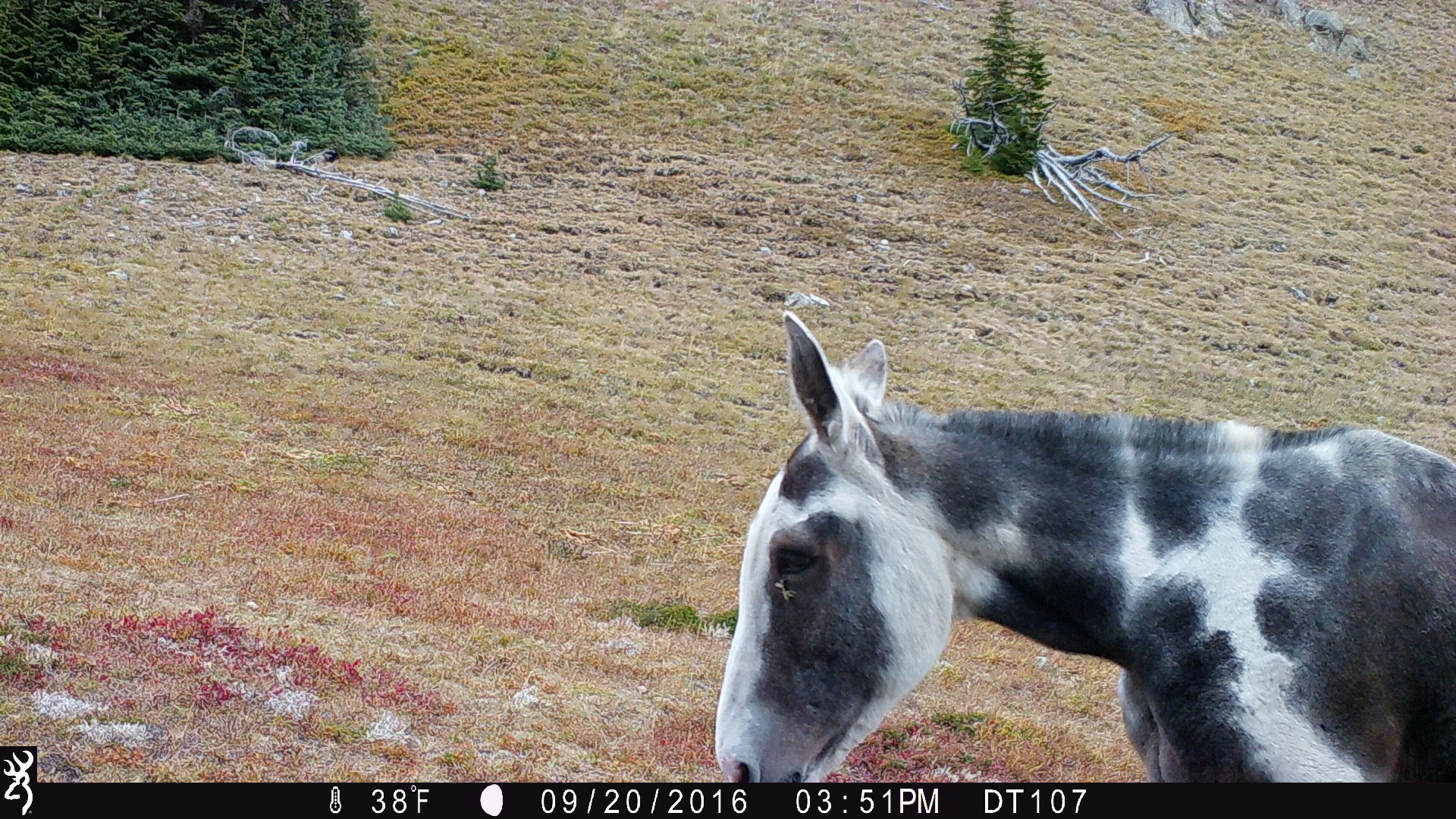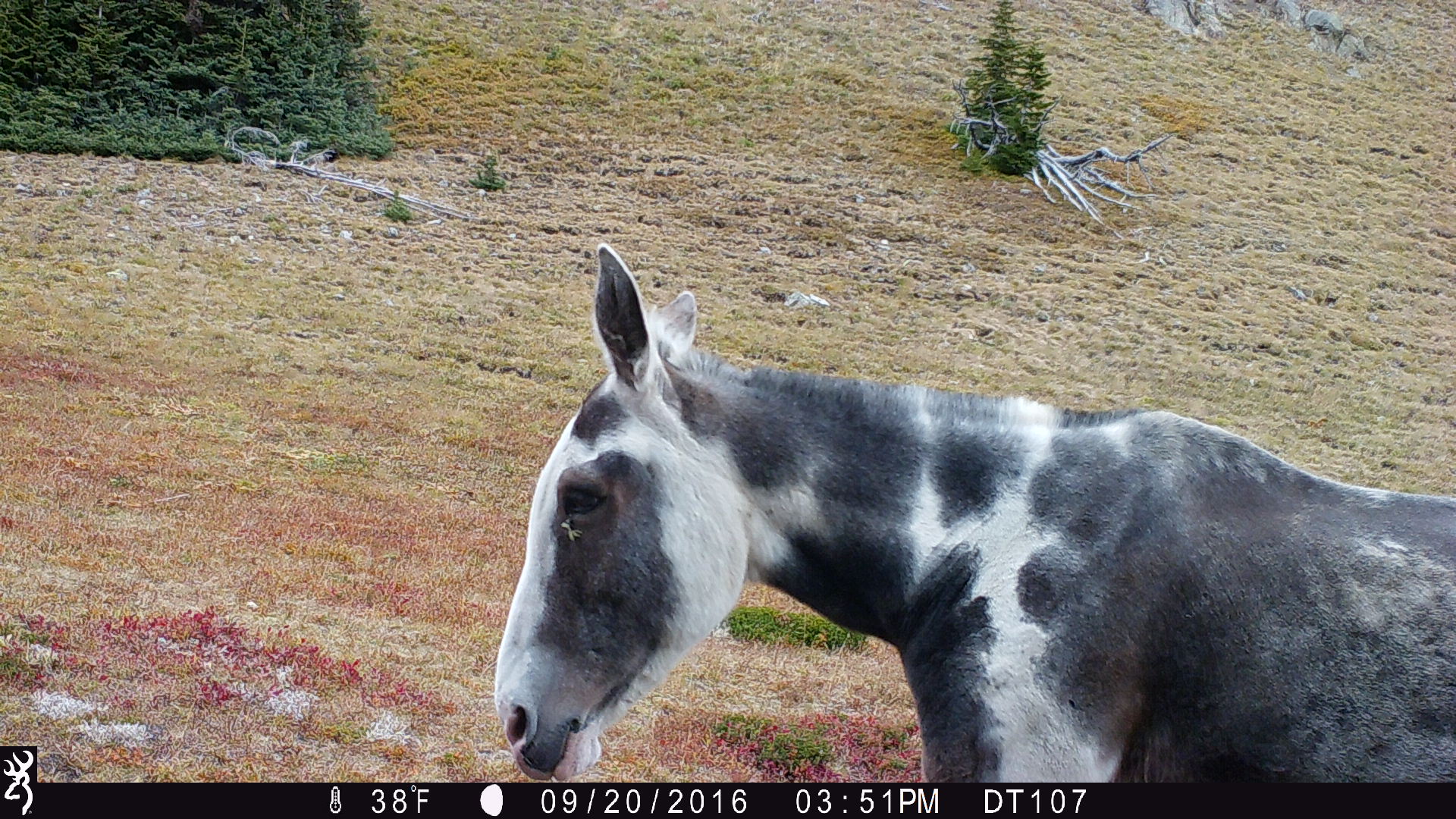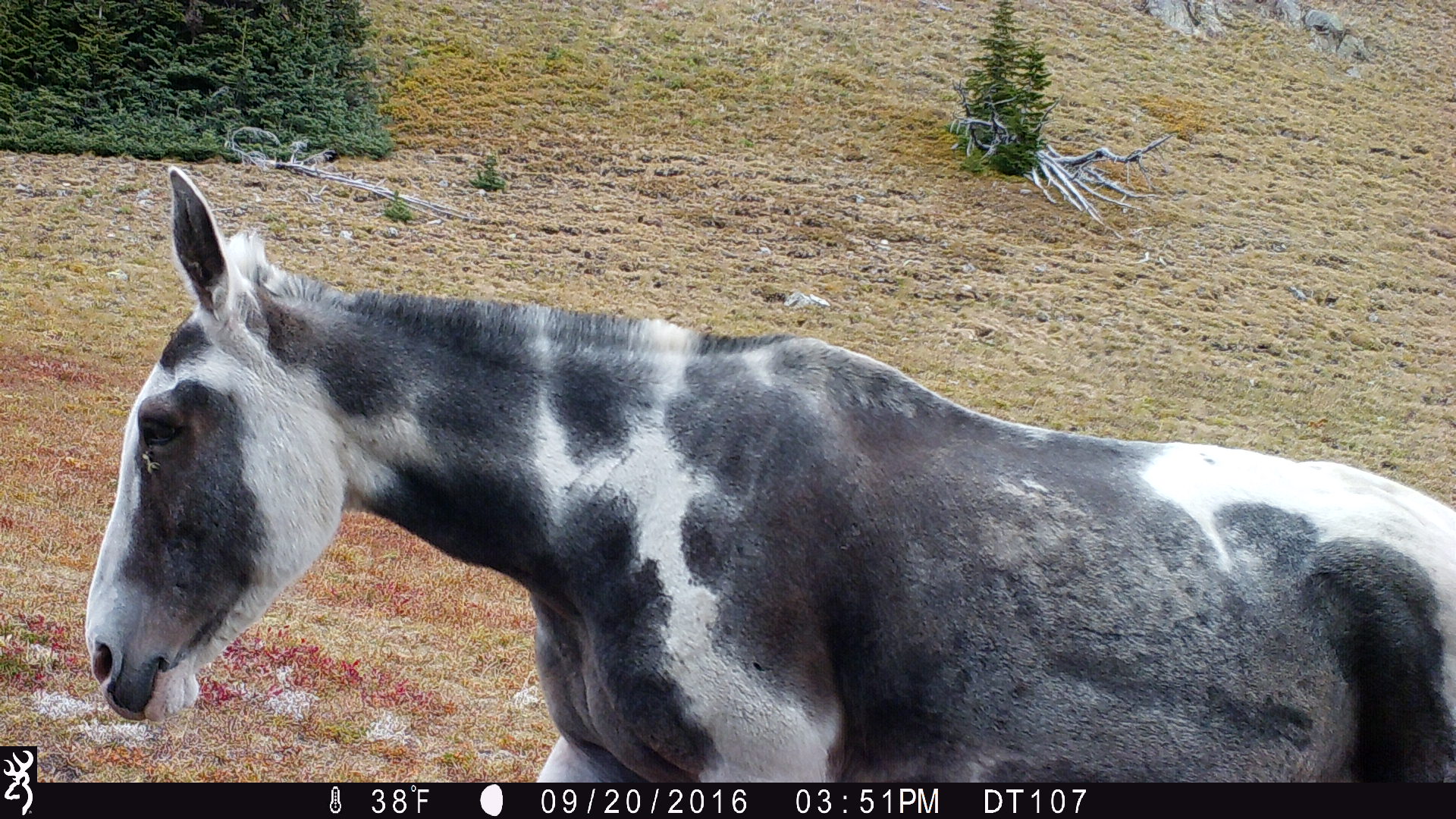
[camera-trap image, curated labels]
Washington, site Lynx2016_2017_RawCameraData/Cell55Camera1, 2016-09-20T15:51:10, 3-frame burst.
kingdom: Animalia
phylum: Chordata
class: Mammalia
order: Perissodactyla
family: Equidae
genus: Equus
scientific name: Equus caballus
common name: domestic horse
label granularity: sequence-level